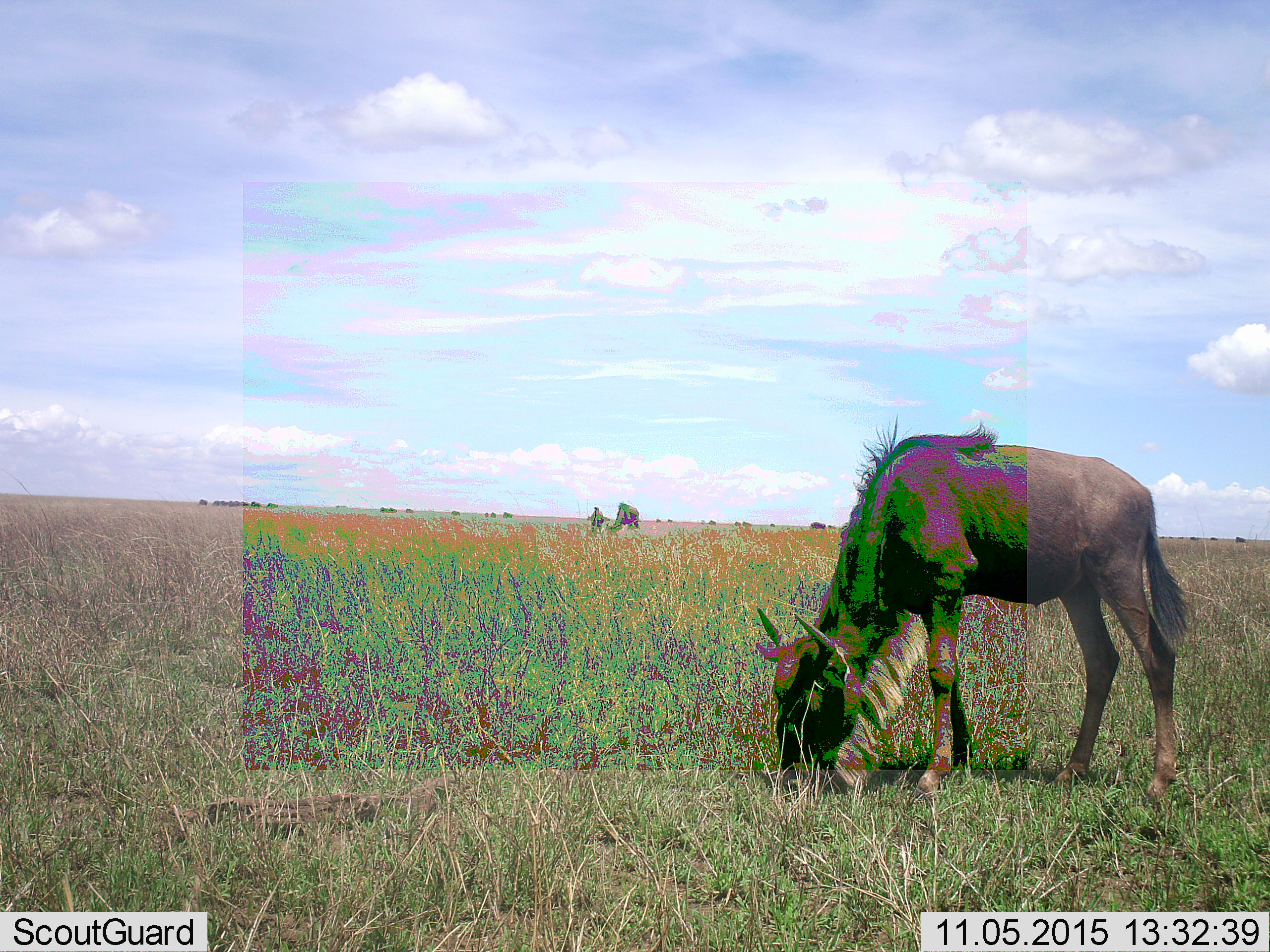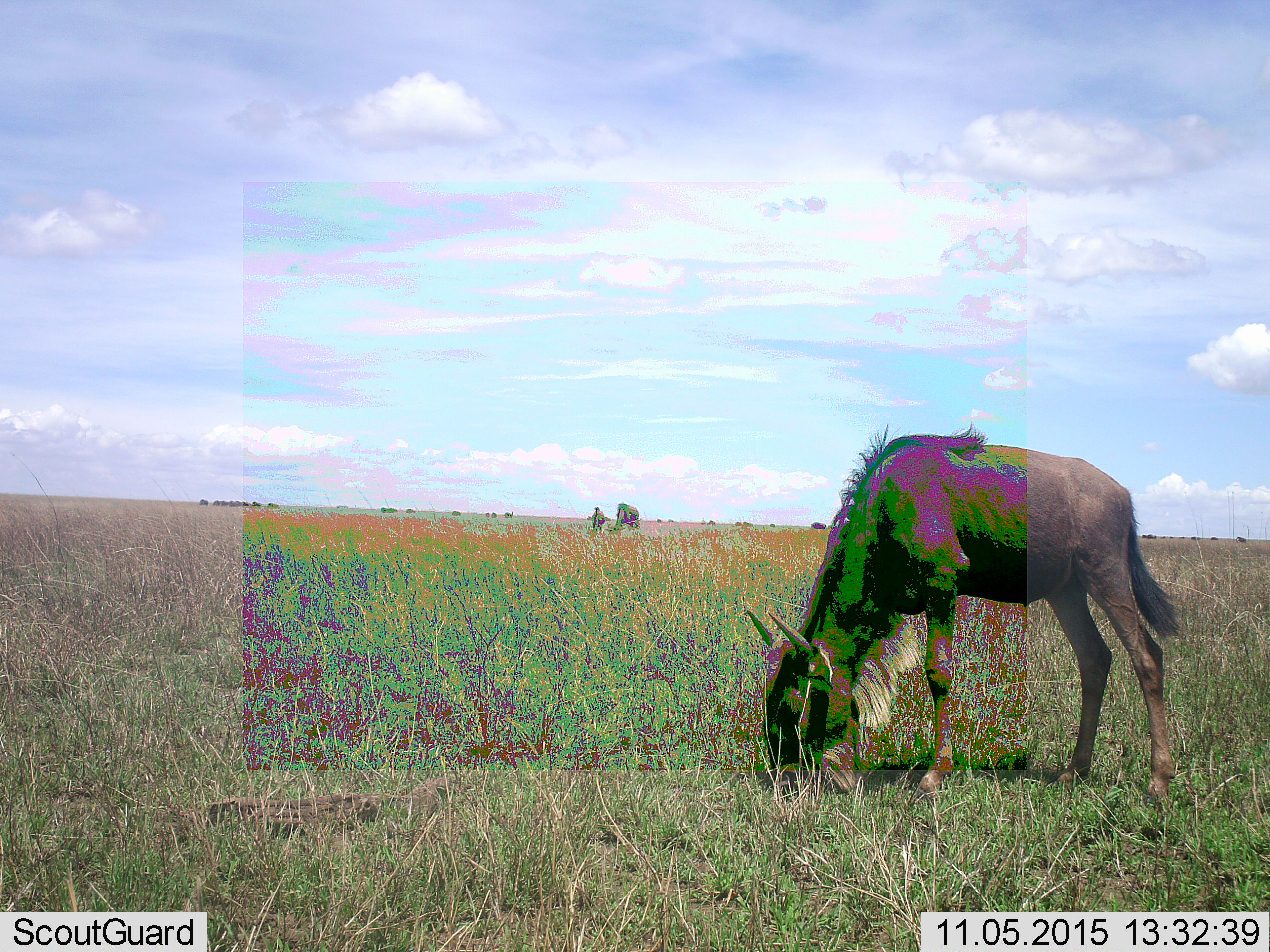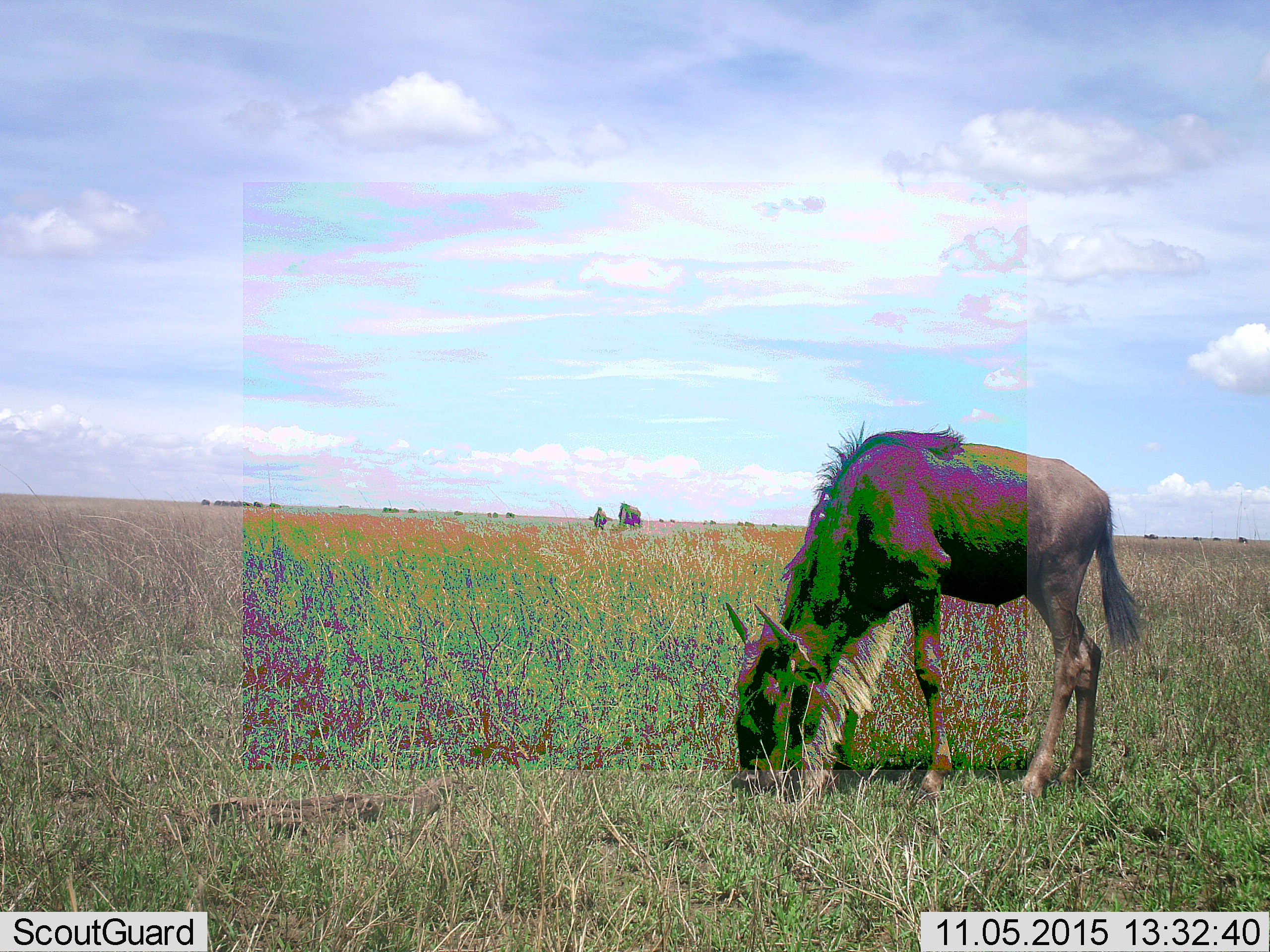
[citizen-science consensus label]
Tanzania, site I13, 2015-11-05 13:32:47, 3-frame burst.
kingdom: Animalia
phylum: Chordata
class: Mammalia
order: Artiodactyla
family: Bovidae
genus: Connochaetes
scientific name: Connochaetes taurinus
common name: blue wildebeest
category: wildebeest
Wildebeest (blue wildebeest) (Connochaetes taurinus), count 11-50. Behavior (volunteer vote fractions): standing 29%, resting 0%, moving 14%, interacting 0%. Young present (vote fraction): 14%. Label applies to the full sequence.